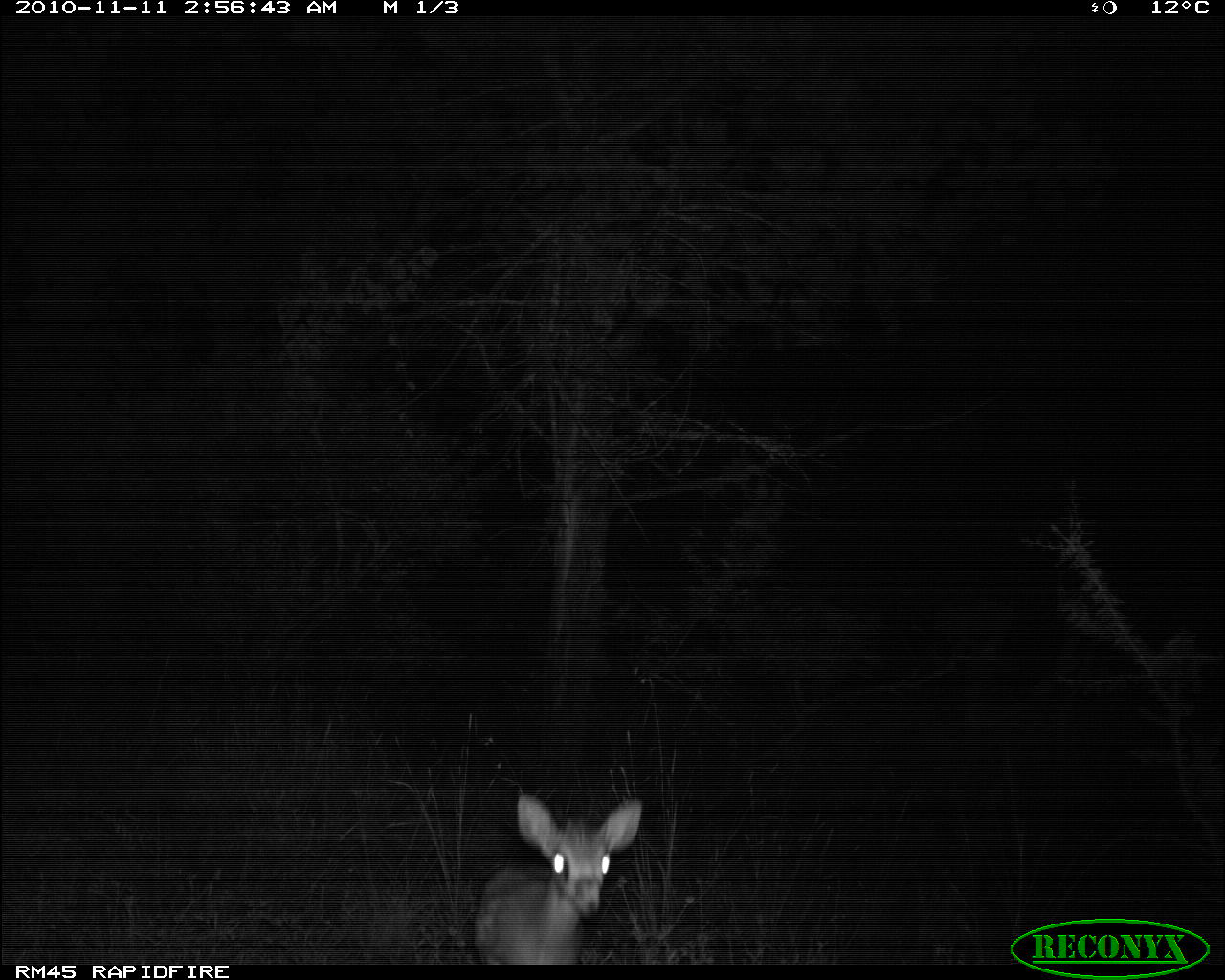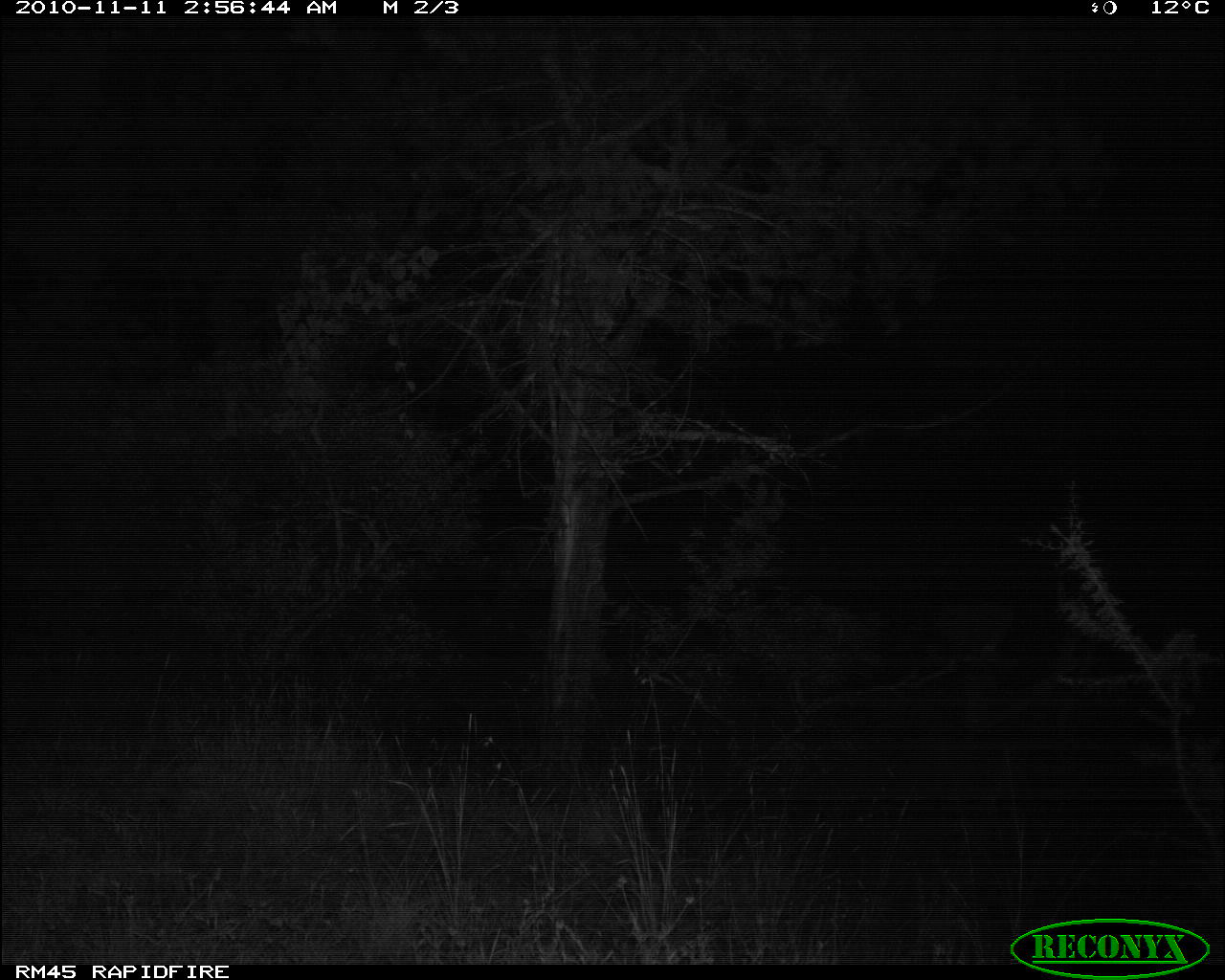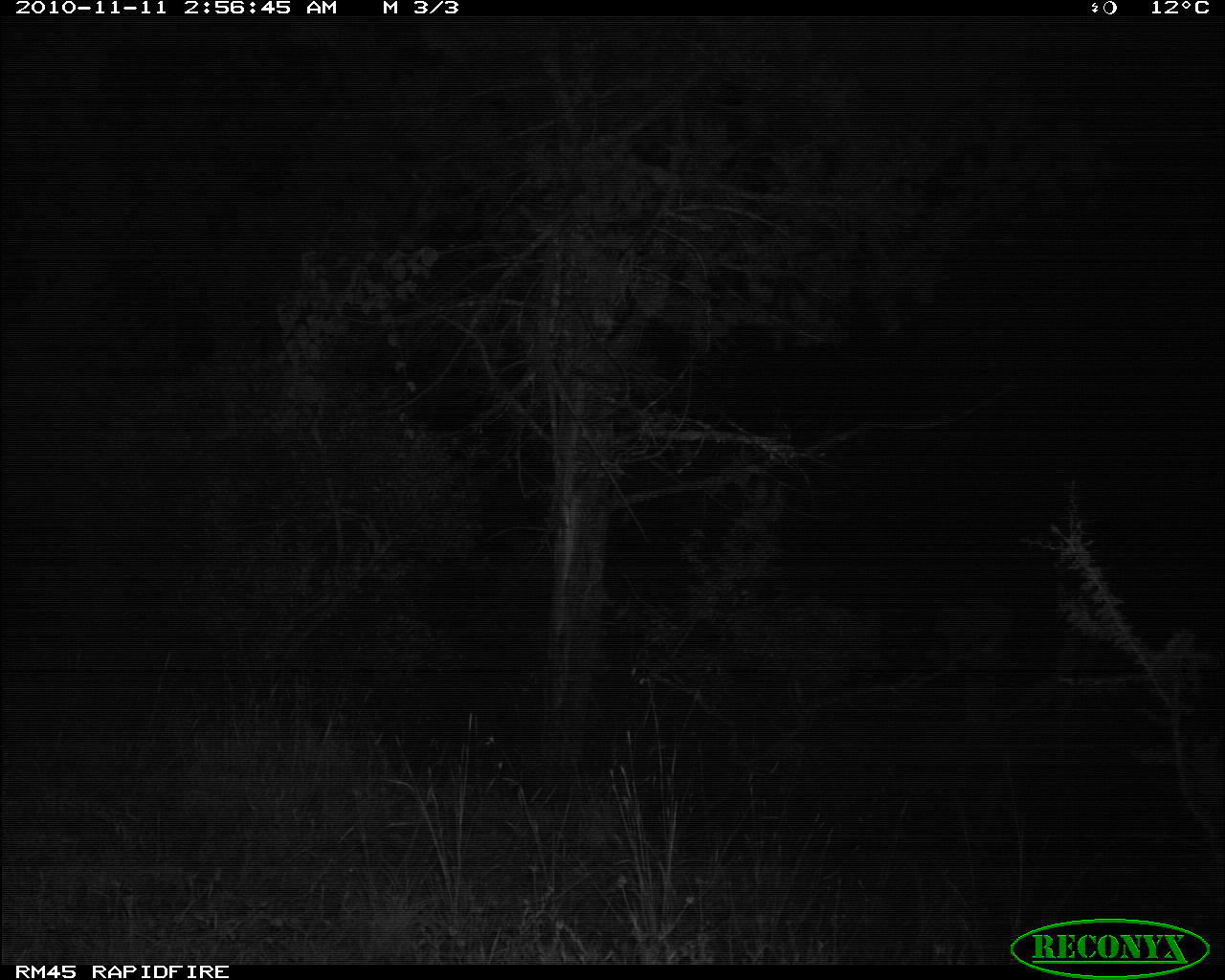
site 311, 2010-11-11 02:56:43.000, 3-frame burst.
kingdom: Animalia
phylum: Chordata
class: Mammalia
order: Artiodactyla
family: Bovidae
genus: Madoqua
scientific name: Madoqua guentheri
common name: günther's dik-dik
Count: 1.